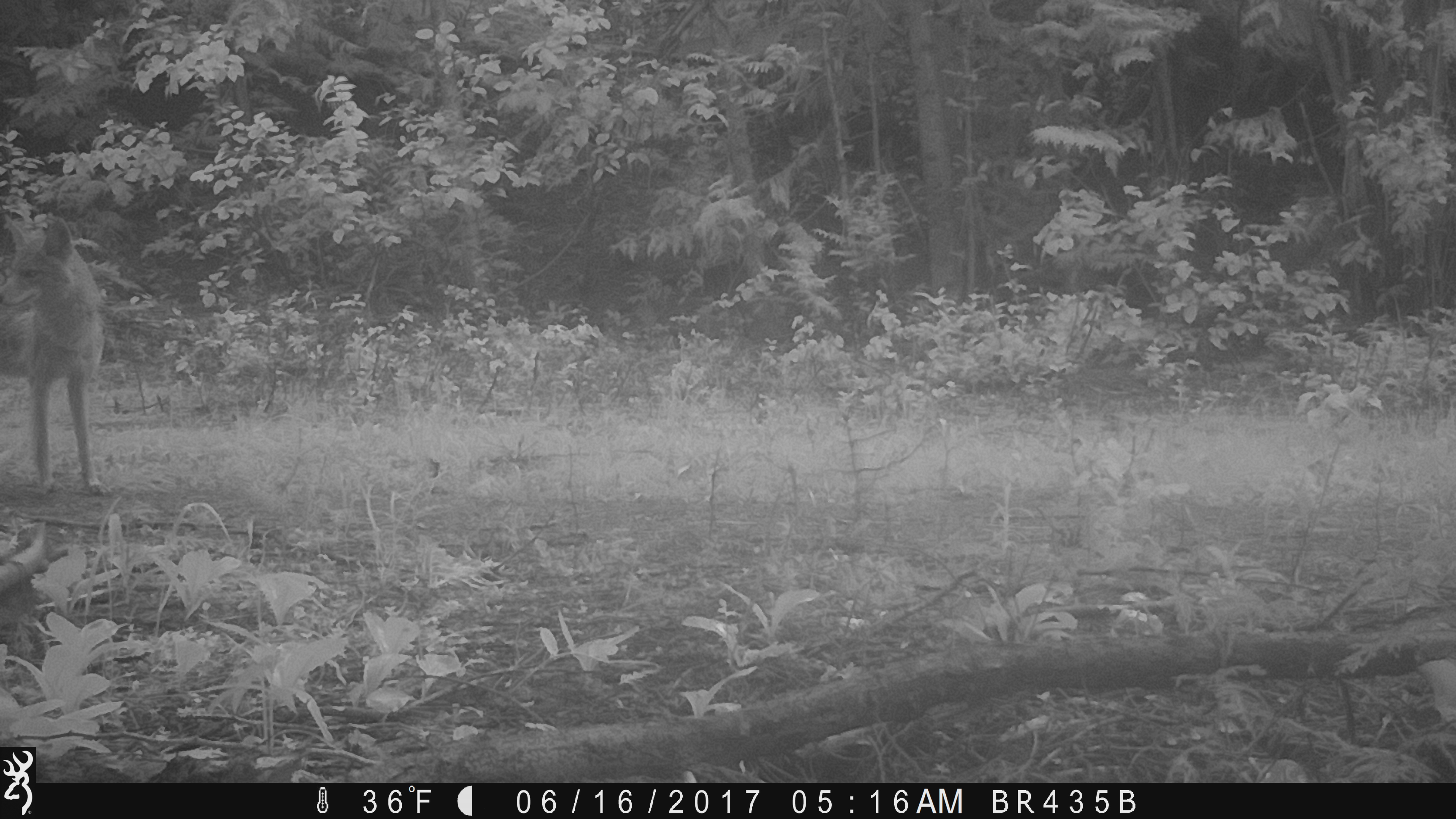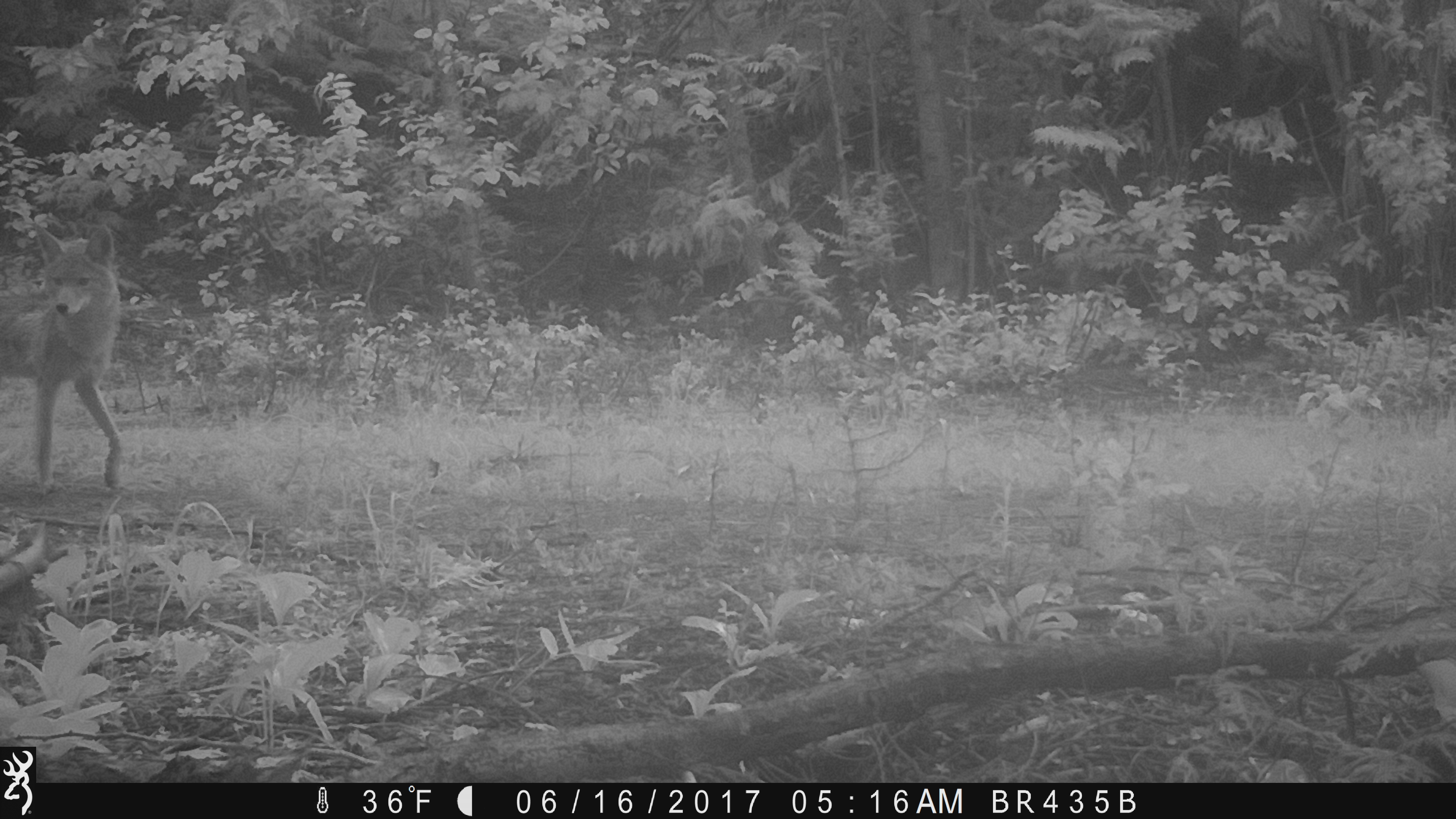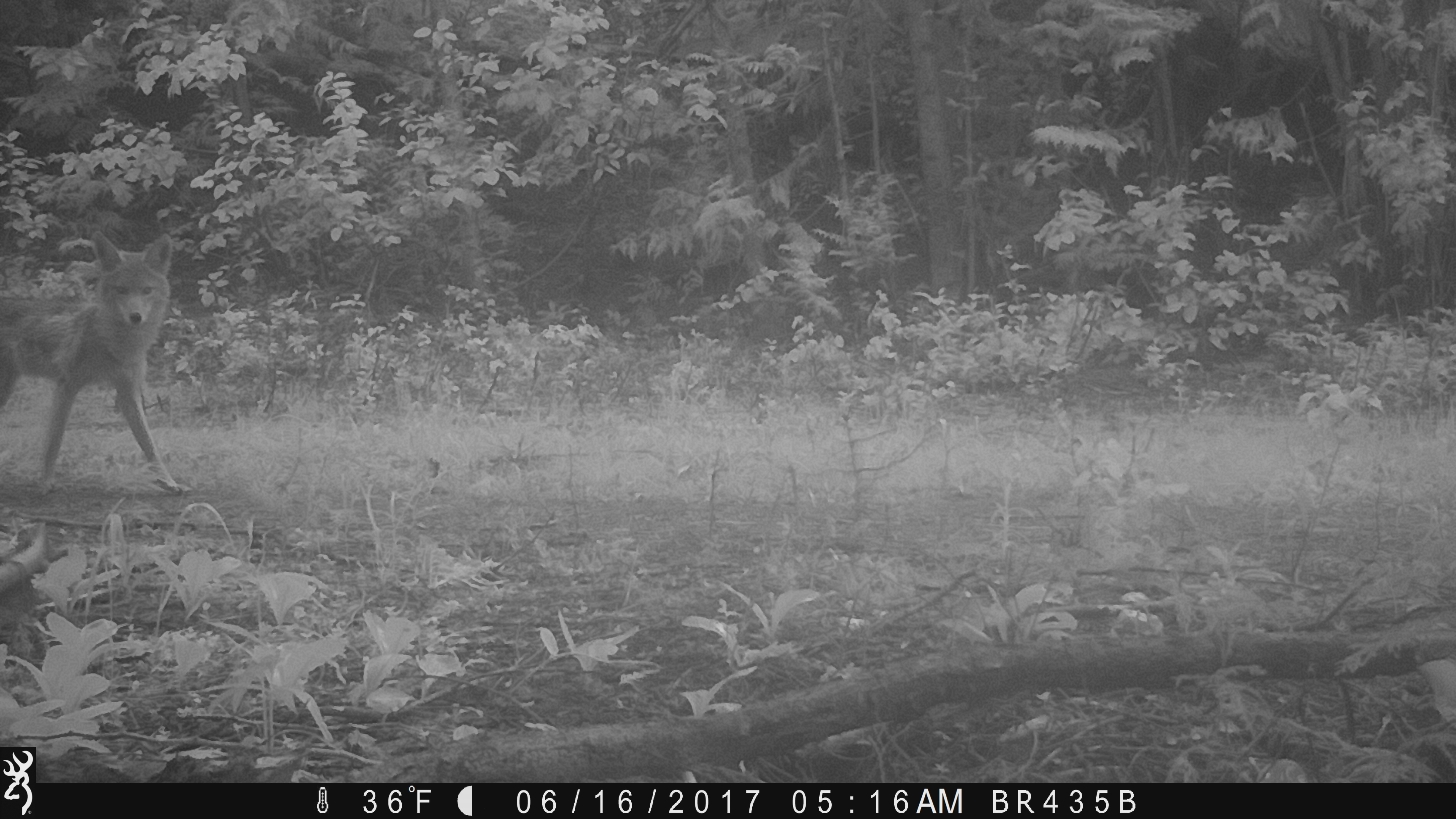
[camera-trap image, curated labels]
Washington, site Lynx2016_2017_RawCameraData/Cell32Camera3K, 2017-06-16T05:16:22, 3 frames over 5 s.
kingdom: Animalia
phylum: Chordata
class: Mammalia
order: Carnivora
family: Canidae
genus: Canis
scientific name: Canis latrans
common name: coyote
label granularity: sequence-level